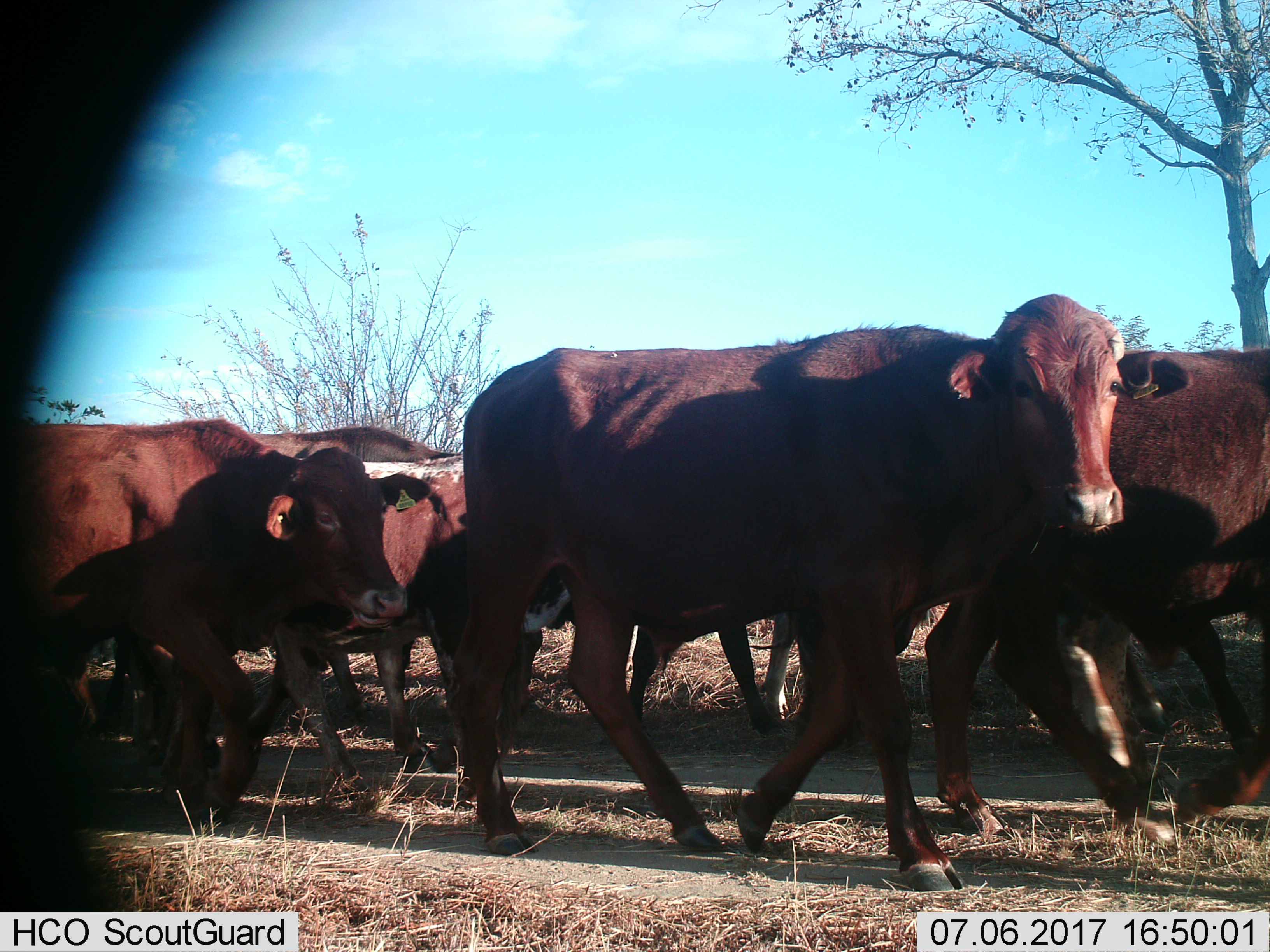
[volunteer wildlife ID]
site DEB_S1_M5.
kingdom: Animalia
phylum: Chordata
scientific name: Vertebrata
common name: domestic animal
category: domesticanimal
Domesticanimal (domestic animal) (Vertebrata), count 11-50. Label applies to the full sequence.